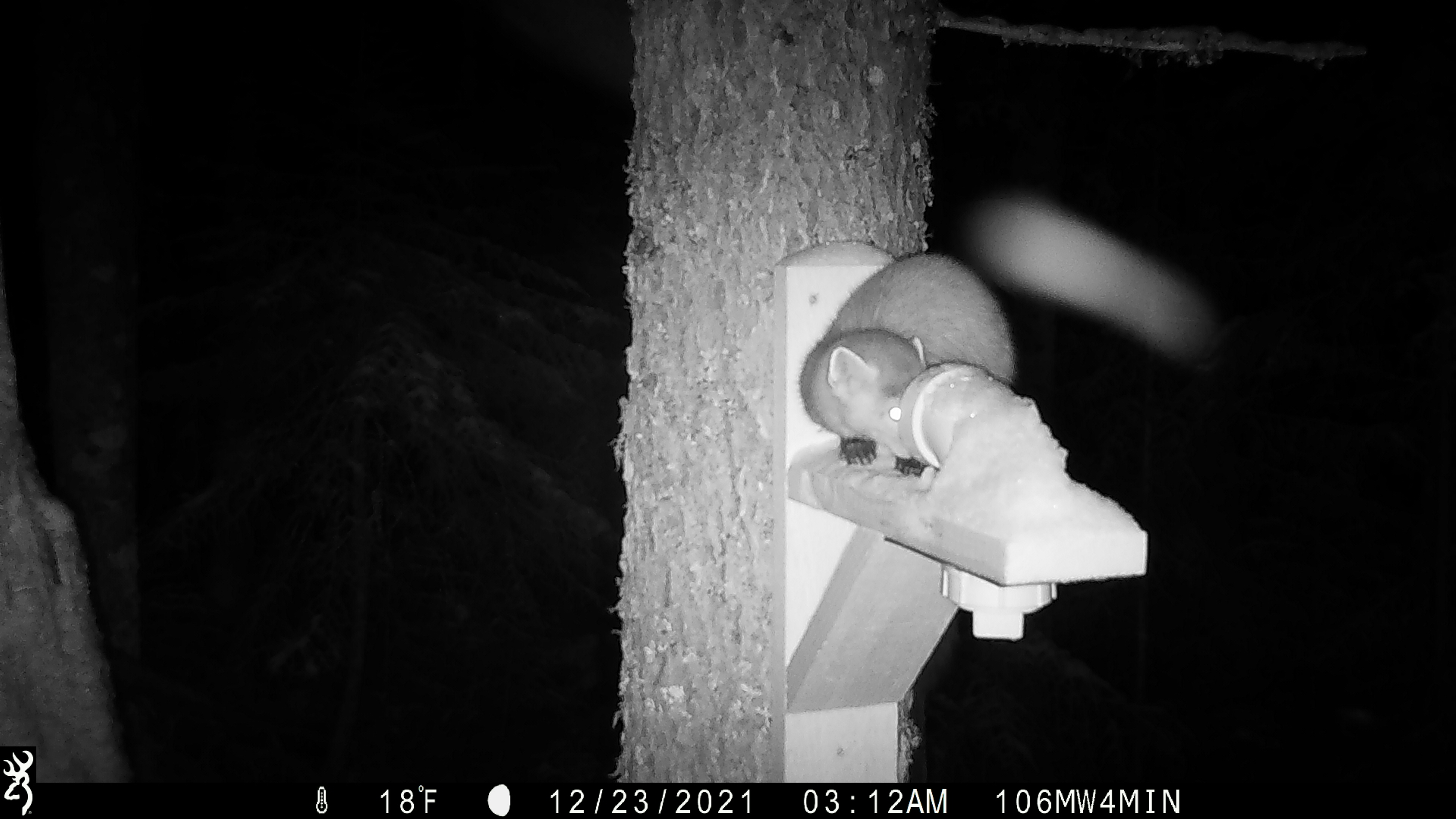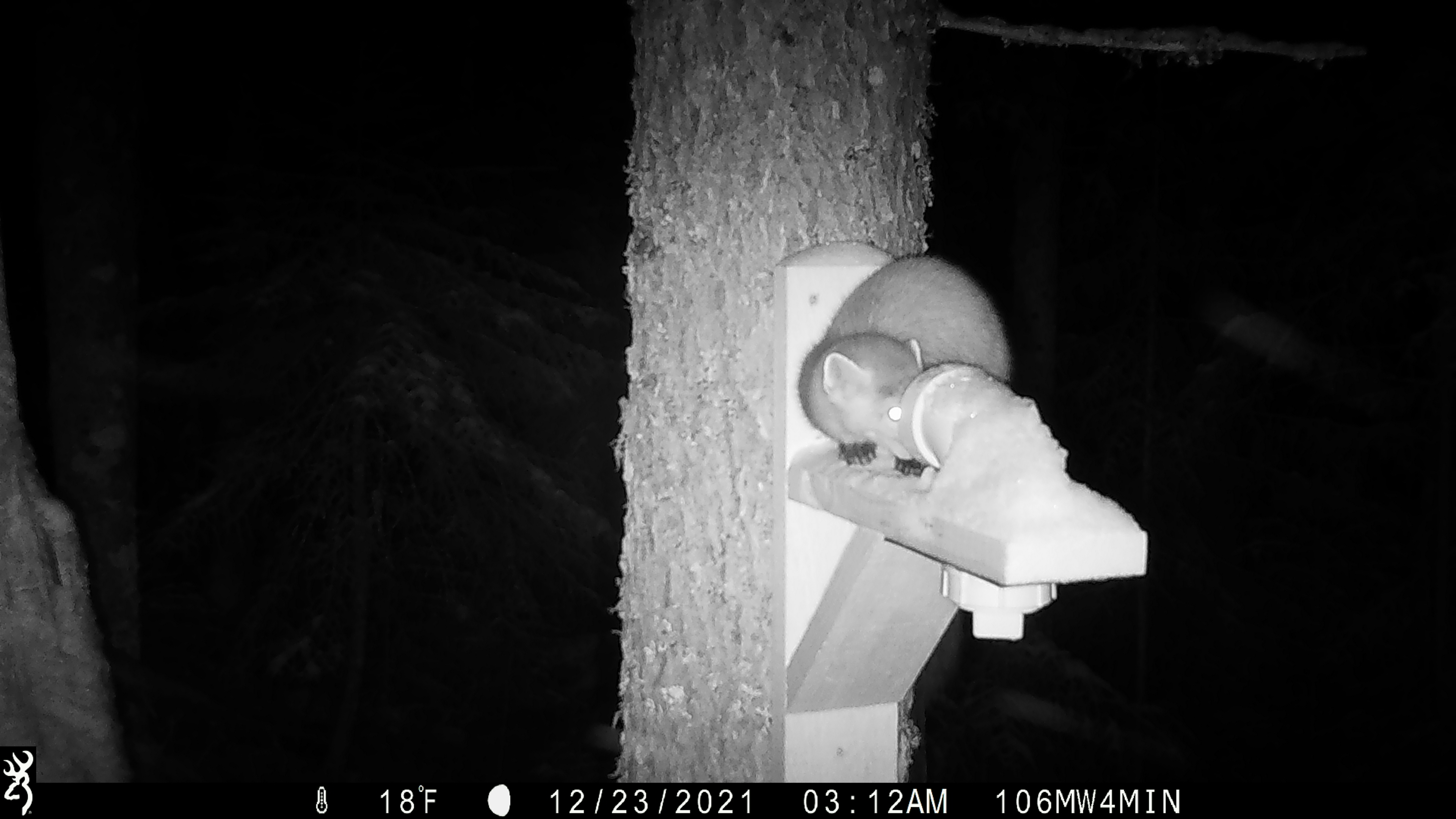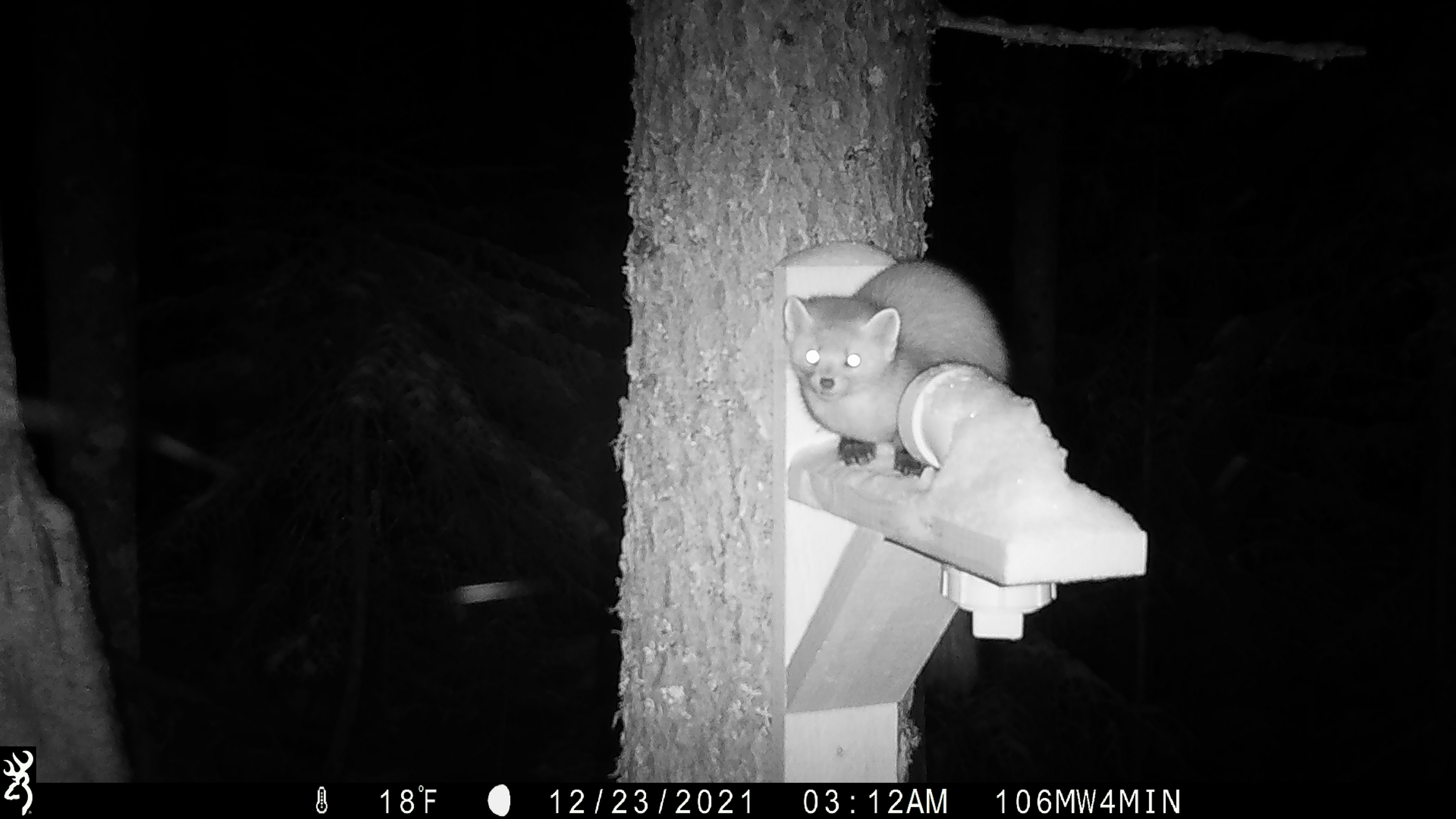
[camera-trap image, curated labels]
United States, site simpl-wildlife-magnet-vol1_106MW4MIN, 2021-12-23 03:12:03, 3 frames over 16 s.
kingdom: Animalia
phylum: Chordata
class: Mammalia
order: Carnivora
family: Mustelidae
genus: Martes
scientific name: Martes americana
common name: american marten